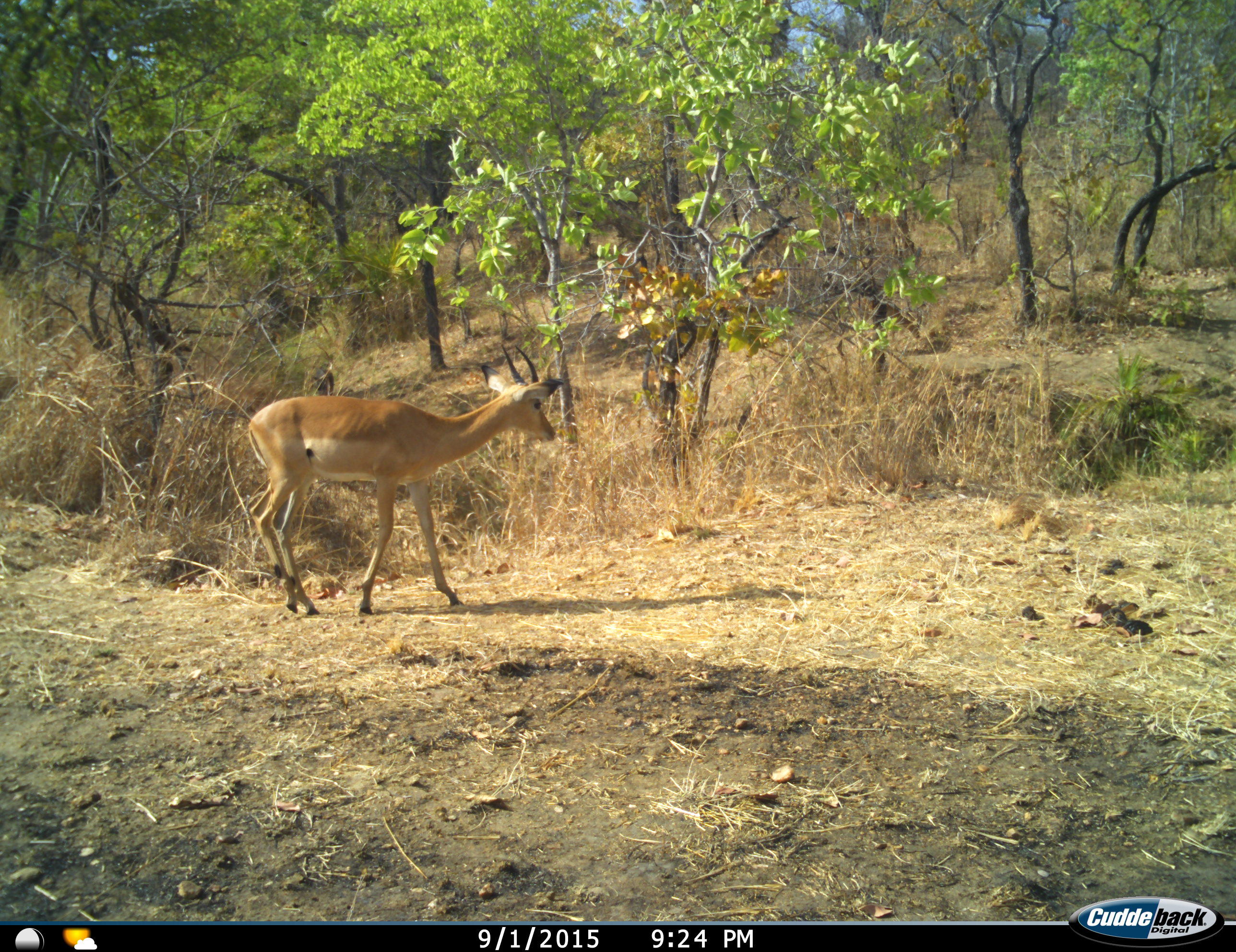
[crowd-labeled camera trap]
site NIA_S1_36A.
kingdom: Animalia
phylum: Chordata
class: Mammalia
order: Artiodactyla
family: Bovidae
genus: Aepyceros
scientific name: Aepyceros melampus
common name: impala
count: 1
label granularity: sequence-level